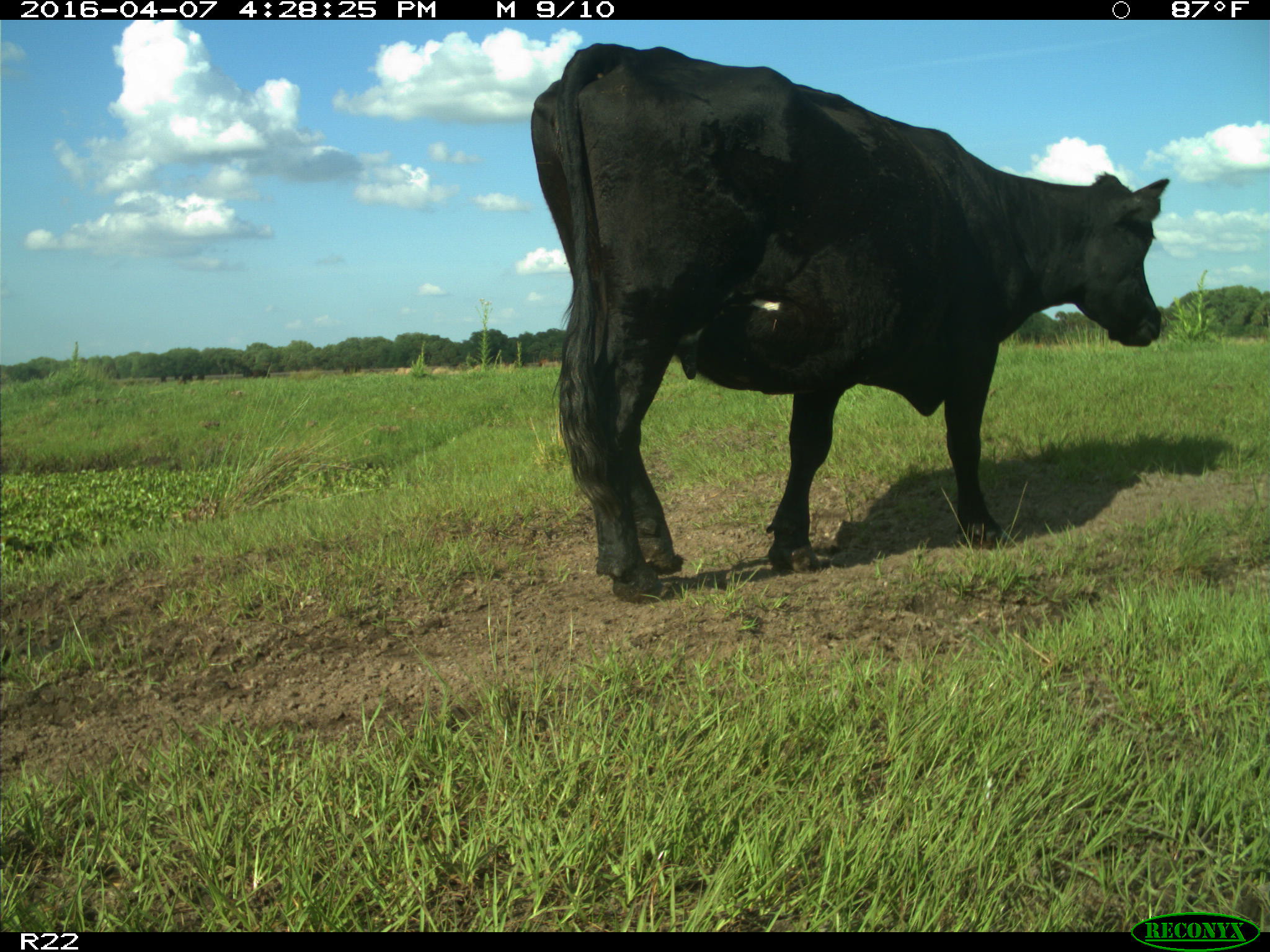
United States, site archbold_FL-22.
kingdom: Animalia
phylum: Chordata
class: Mammalia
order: Artiodactyla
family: Bovidae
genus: Bos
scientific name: Bos taurus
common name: domestic cow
Bos taurus (domestic cow).